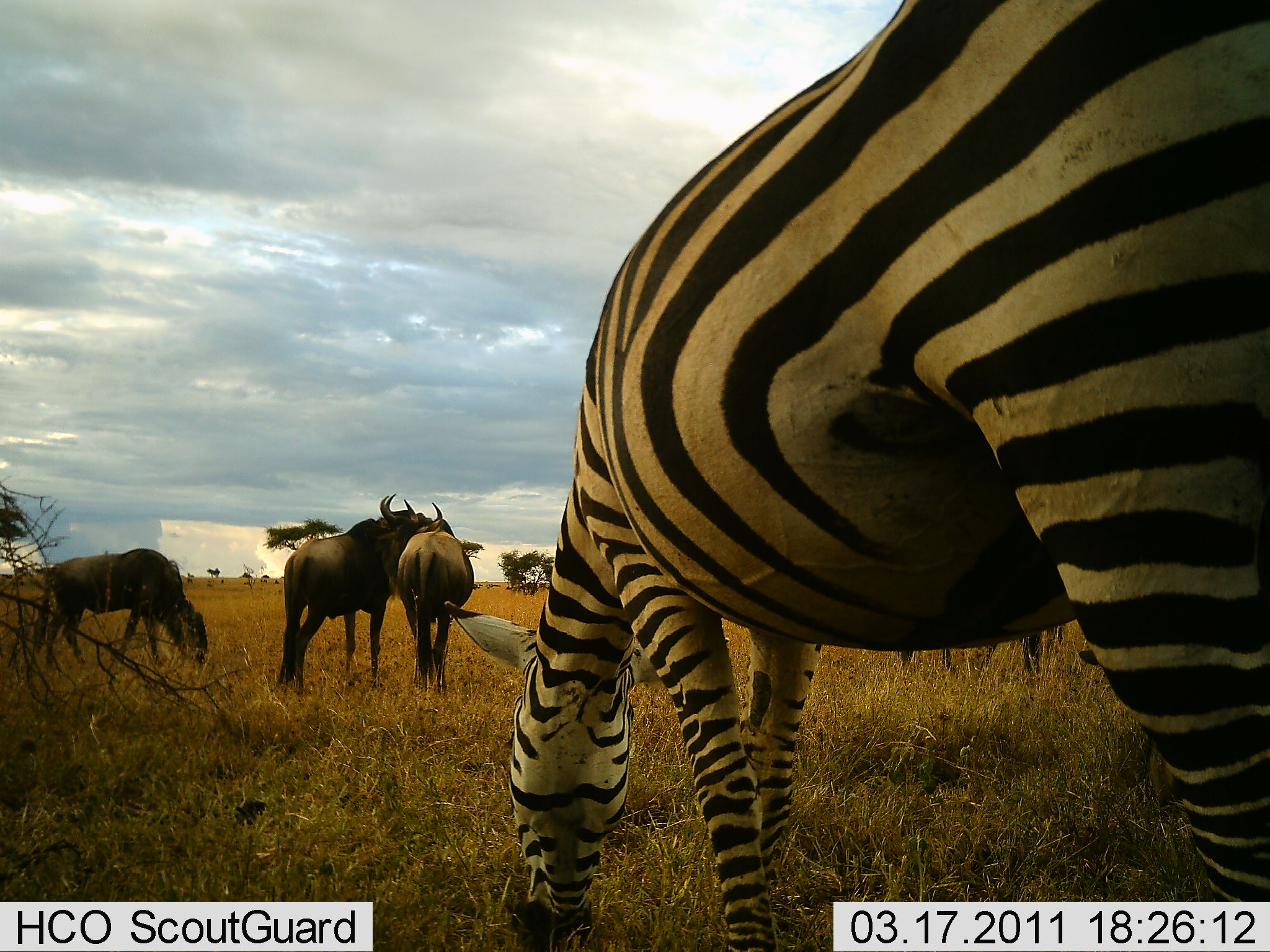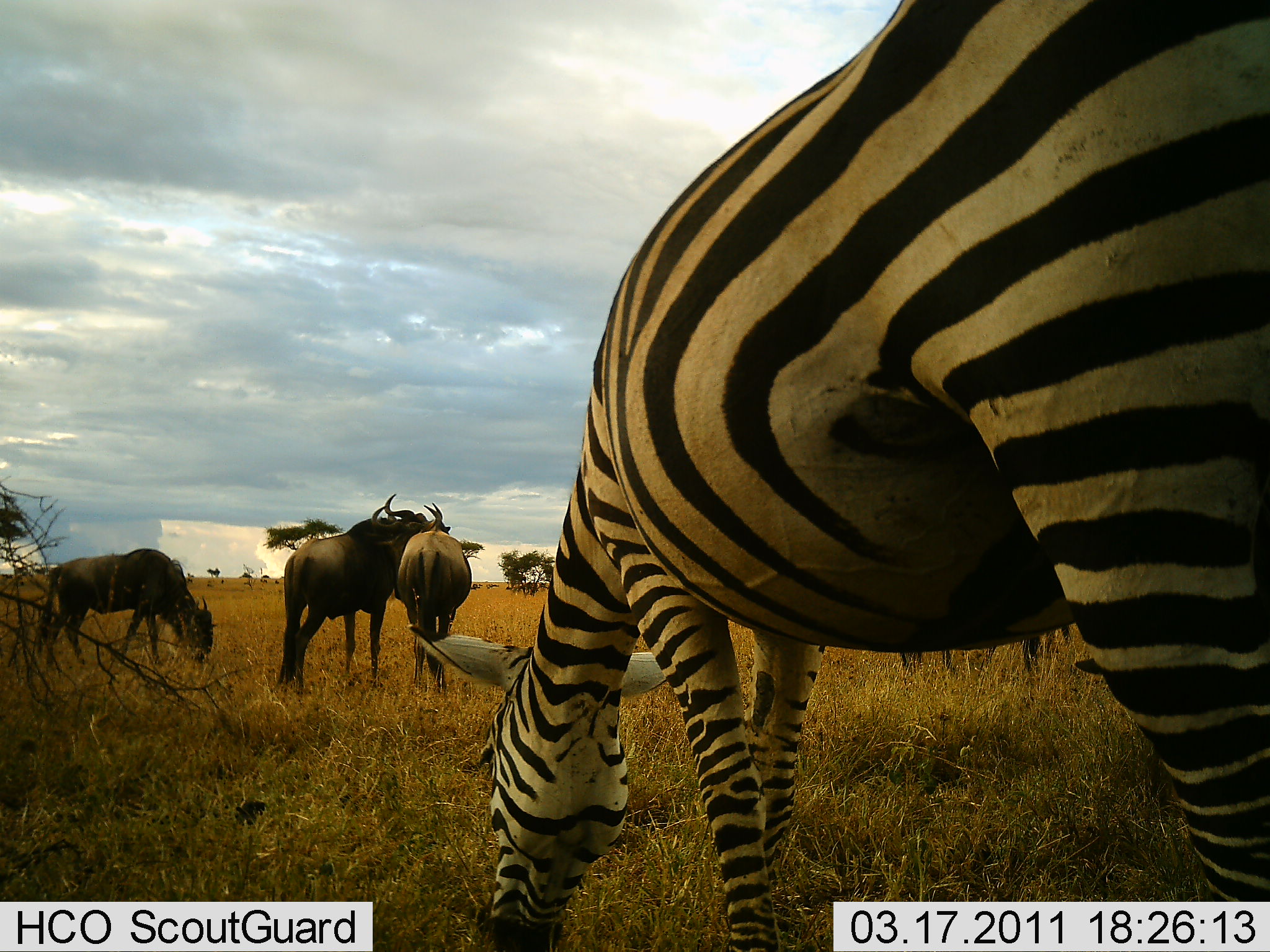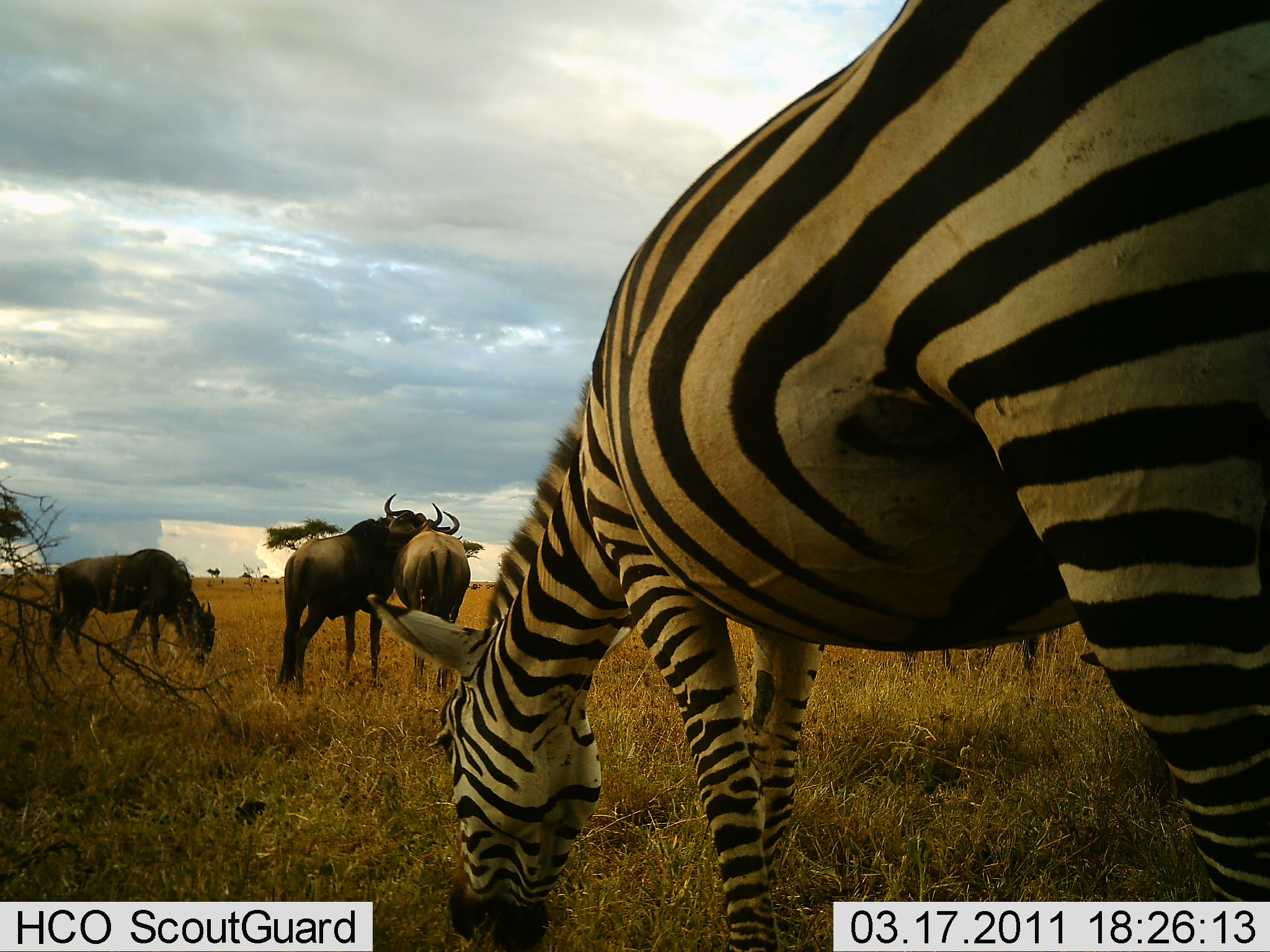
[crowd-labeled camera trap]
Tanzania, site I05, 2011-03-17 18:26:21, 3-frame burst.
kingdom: Animalia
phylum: Chordata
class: Mammalia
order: Artiodactyla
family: Bovidae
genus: Connochaetes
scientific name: Connochaetes taurinus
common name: blue wildebeest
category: wildebeest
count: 3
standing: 58%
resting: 0%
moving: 8%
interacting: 25%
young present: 8%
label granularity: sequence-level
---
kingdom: Animalia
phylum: Chordata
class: Mammalia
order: Perissodactyla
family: Equidae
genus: Equus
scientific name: Equus quagga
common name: plains zebra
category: zebra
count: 1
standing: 15%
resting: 0%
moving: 0%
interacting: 0%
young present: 0%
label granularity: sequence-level